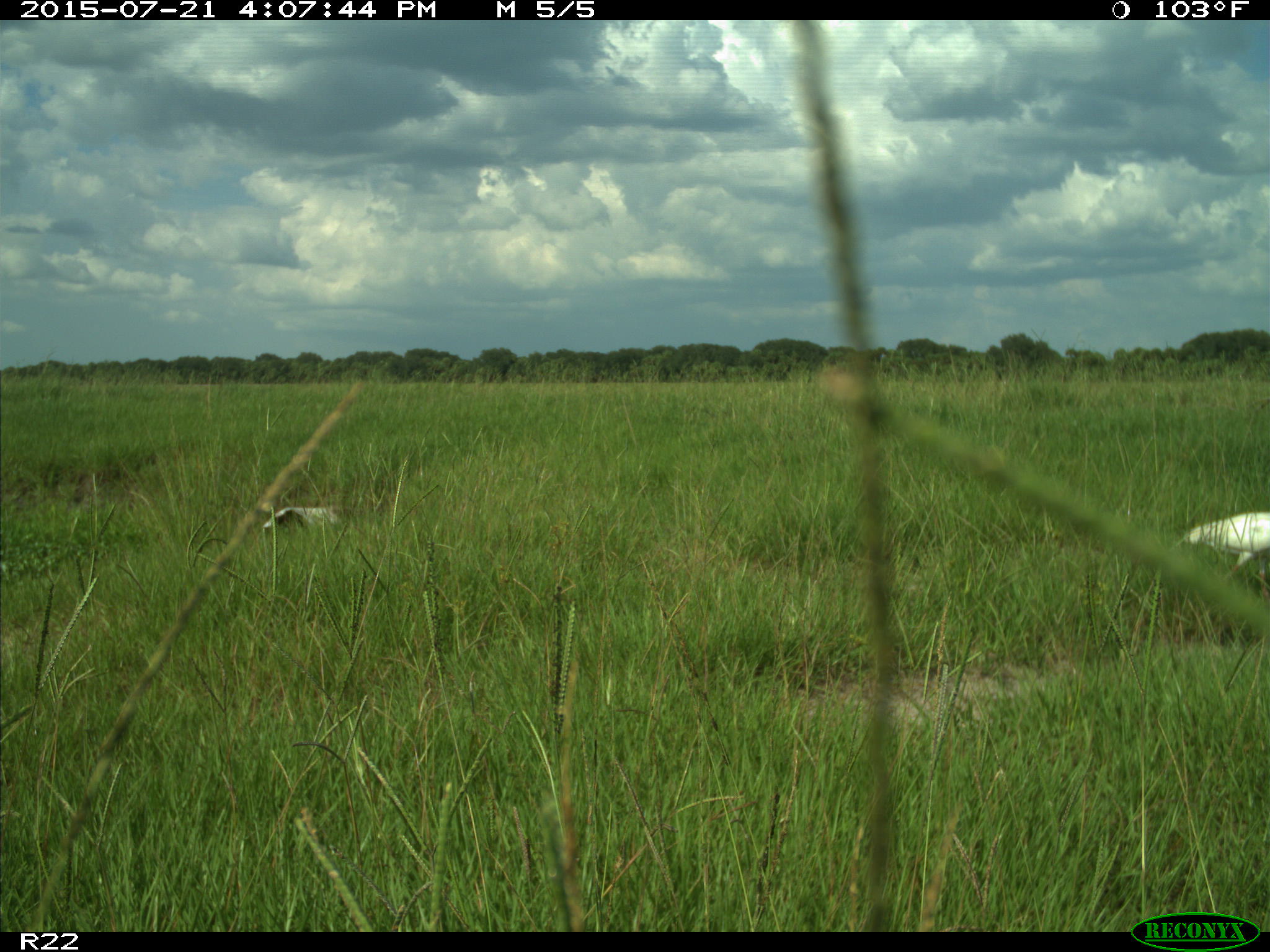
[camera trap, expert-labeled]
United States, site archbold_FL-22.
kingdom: Animalia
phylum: Chordata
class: Mammalia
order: Artiodactyla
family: Bovidae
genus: Bos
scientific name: Bos taurus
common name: domestic cow